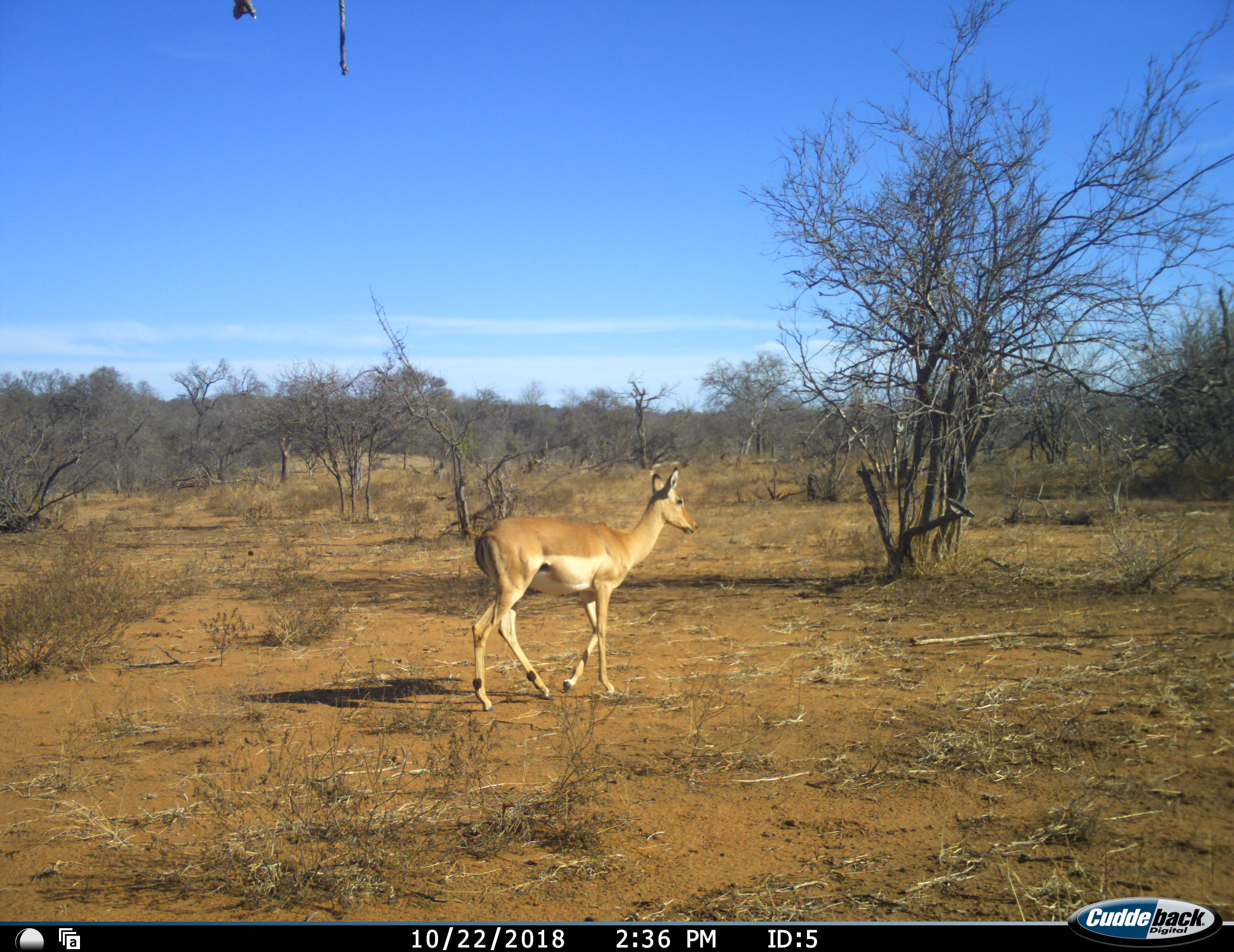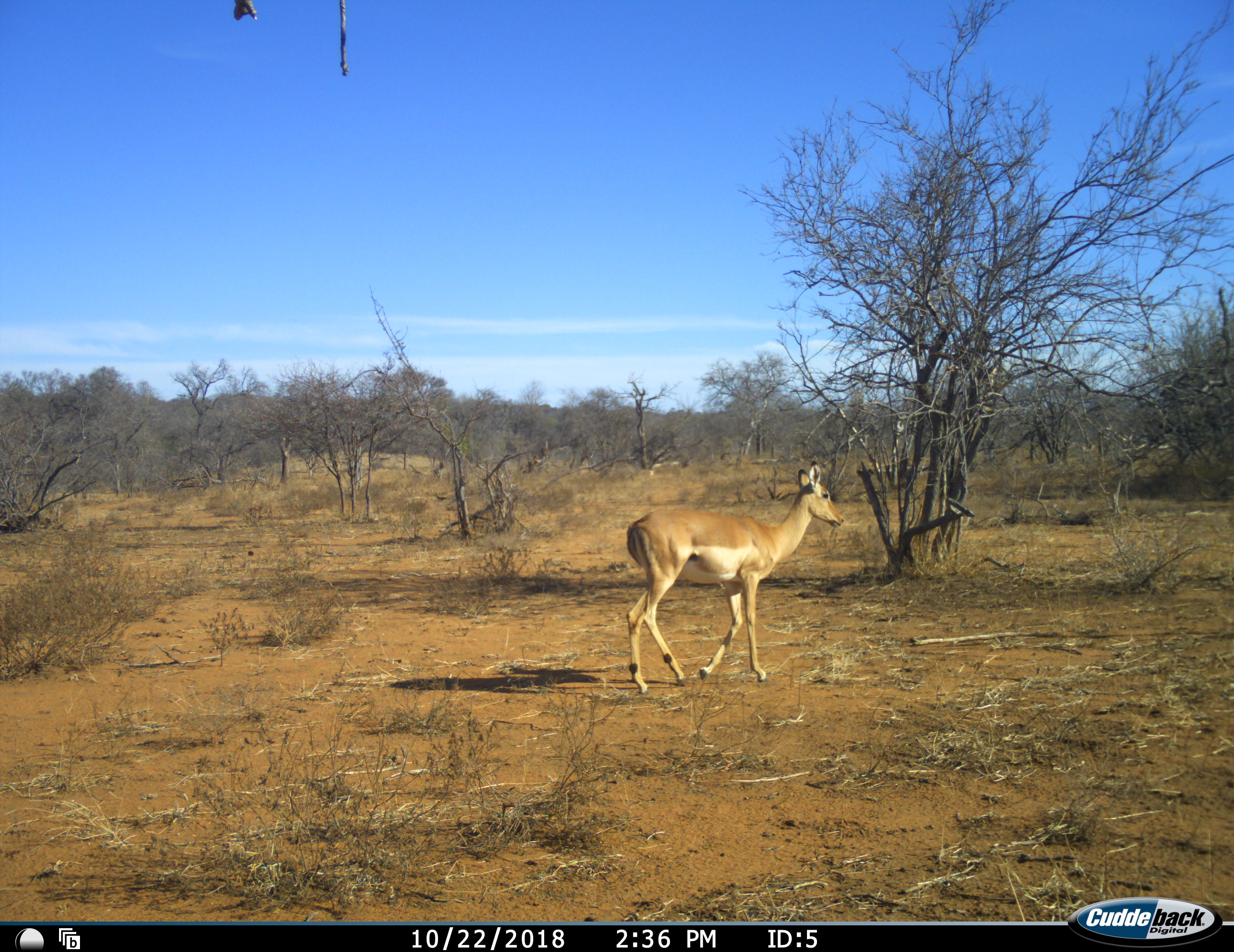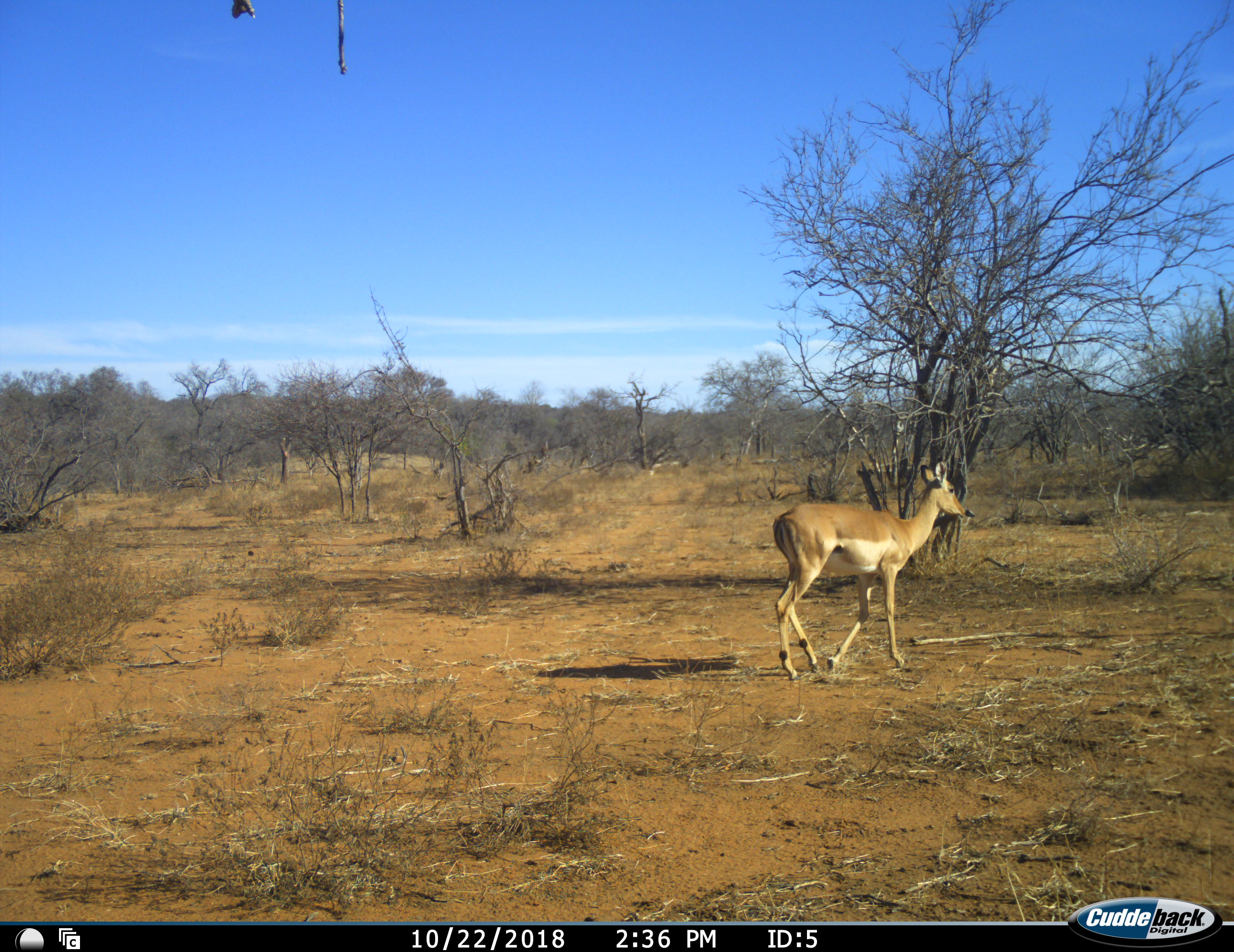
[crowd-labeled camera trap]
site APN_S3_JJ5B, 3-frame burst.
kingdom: Animalia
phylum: Chordata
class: Mammalia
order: Artiodactyla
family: Bovidae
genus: Aepyceros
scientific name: Aepyceros melampus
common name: impala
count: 1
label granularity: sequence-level